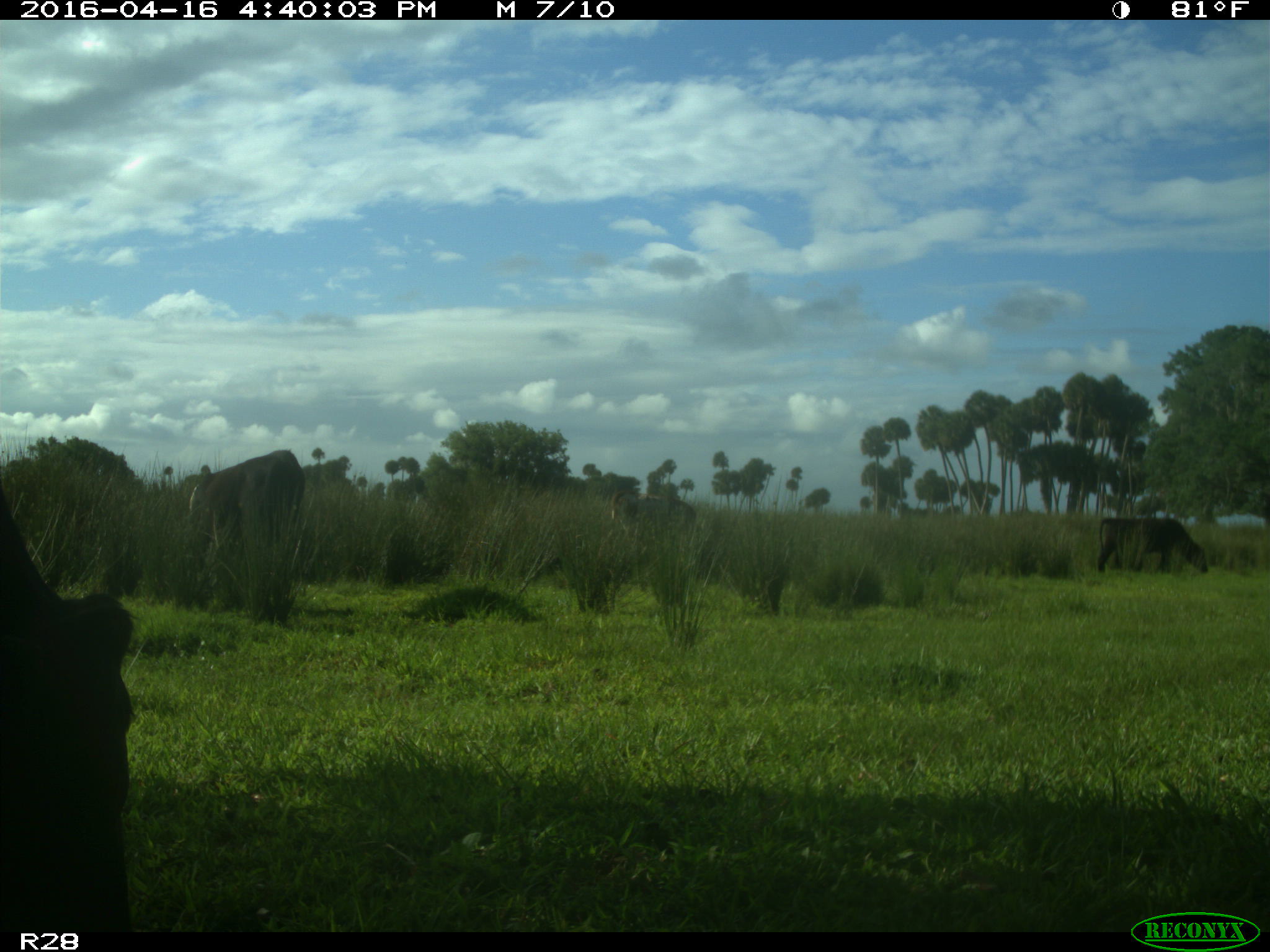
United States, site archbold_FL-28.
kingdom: Animalia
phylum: Chordata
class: Mammalia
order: Artiodactyla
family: Bovidae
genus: Bos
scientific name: Bos taurus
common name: domestic cow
Bos taurus (domestic cow).